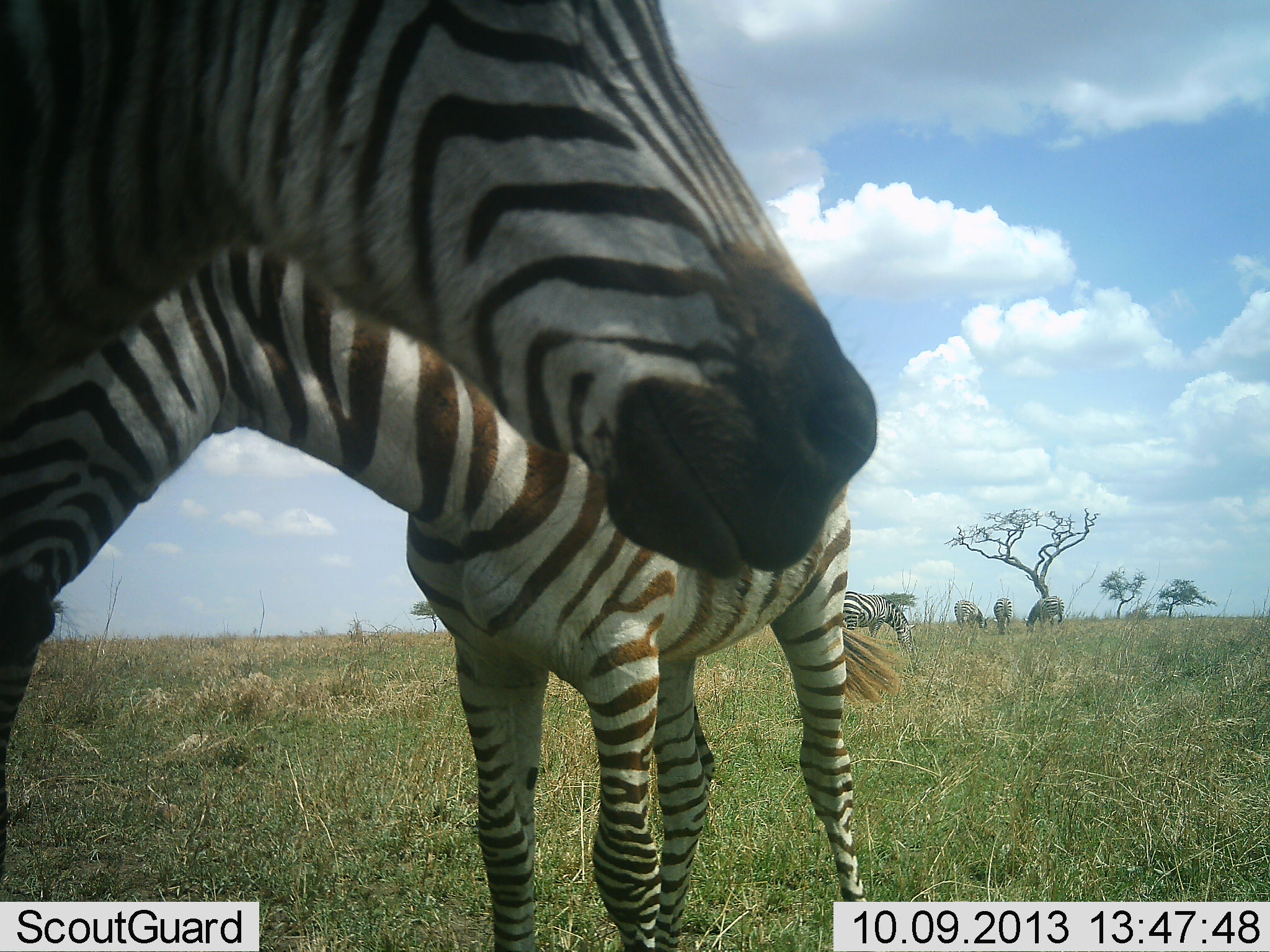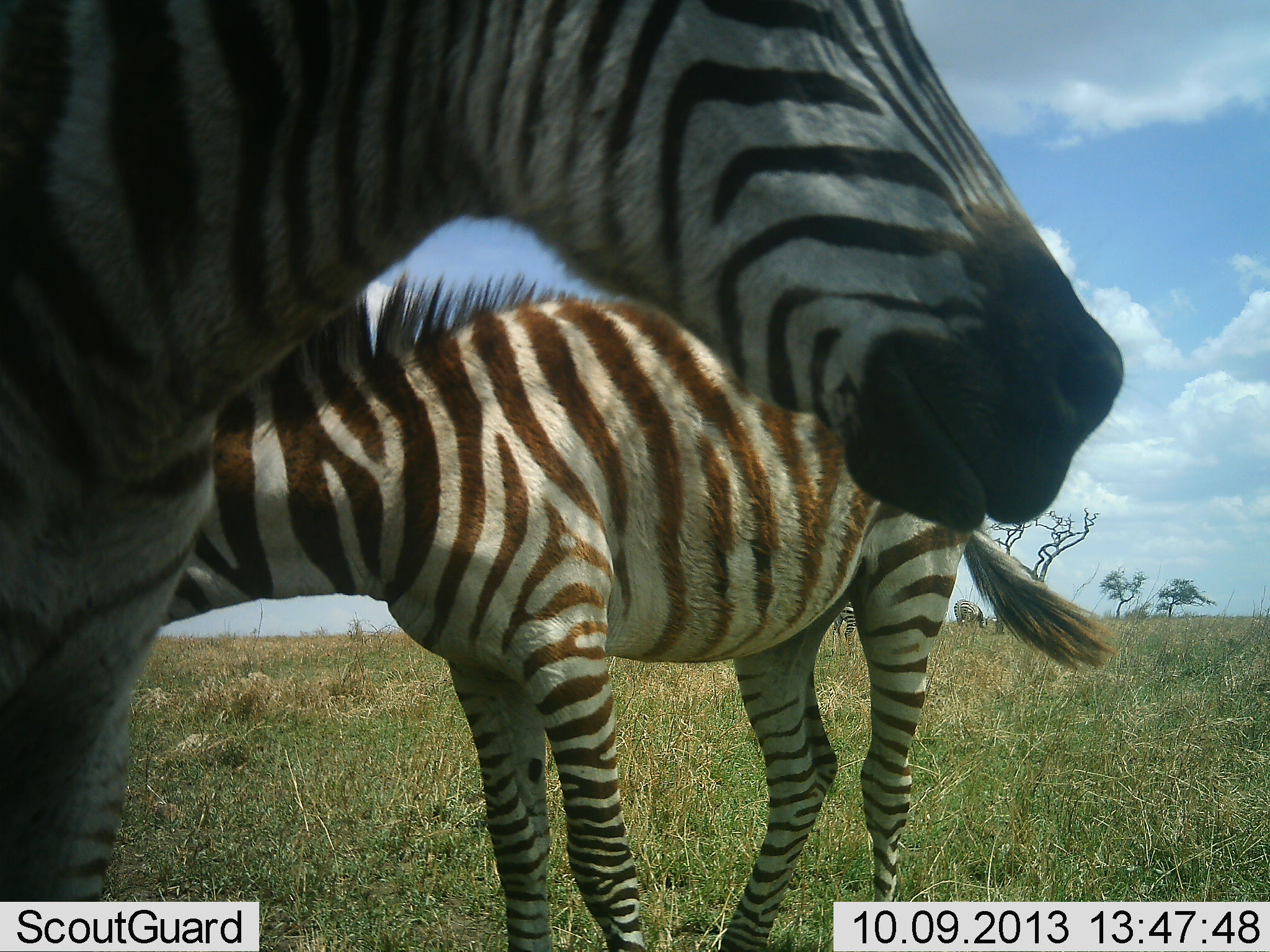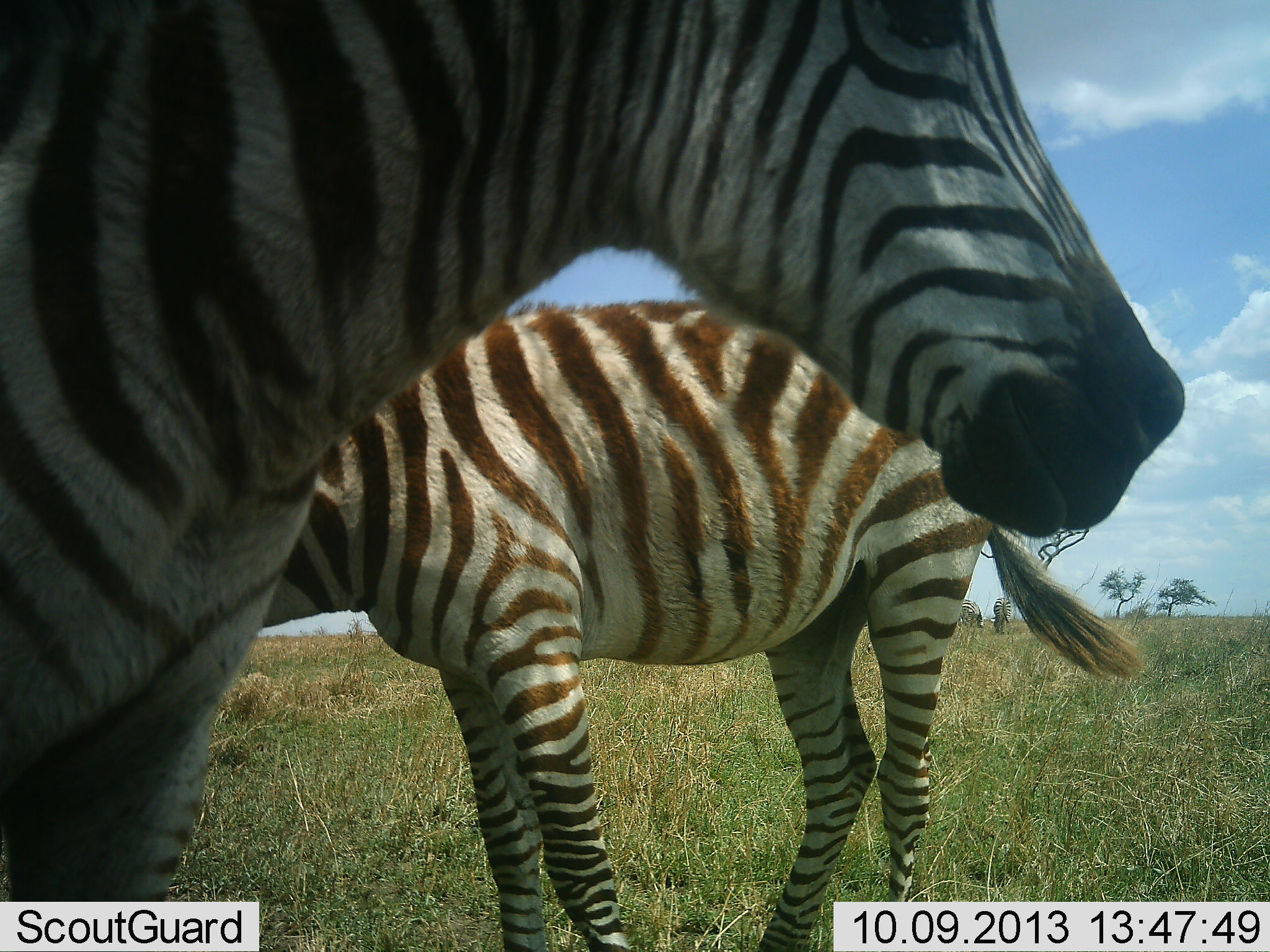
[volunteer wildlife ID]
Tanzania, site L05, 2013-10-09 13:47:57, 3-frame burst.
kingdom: Animalia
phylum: Chordata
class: Mammalia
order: Perissodactyla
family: Equidae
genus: Equus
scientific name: Equus quagga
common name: plains zebra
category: zebra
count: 2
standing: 71%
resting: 10%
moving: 32%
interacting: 19%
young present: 32%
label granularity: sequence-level